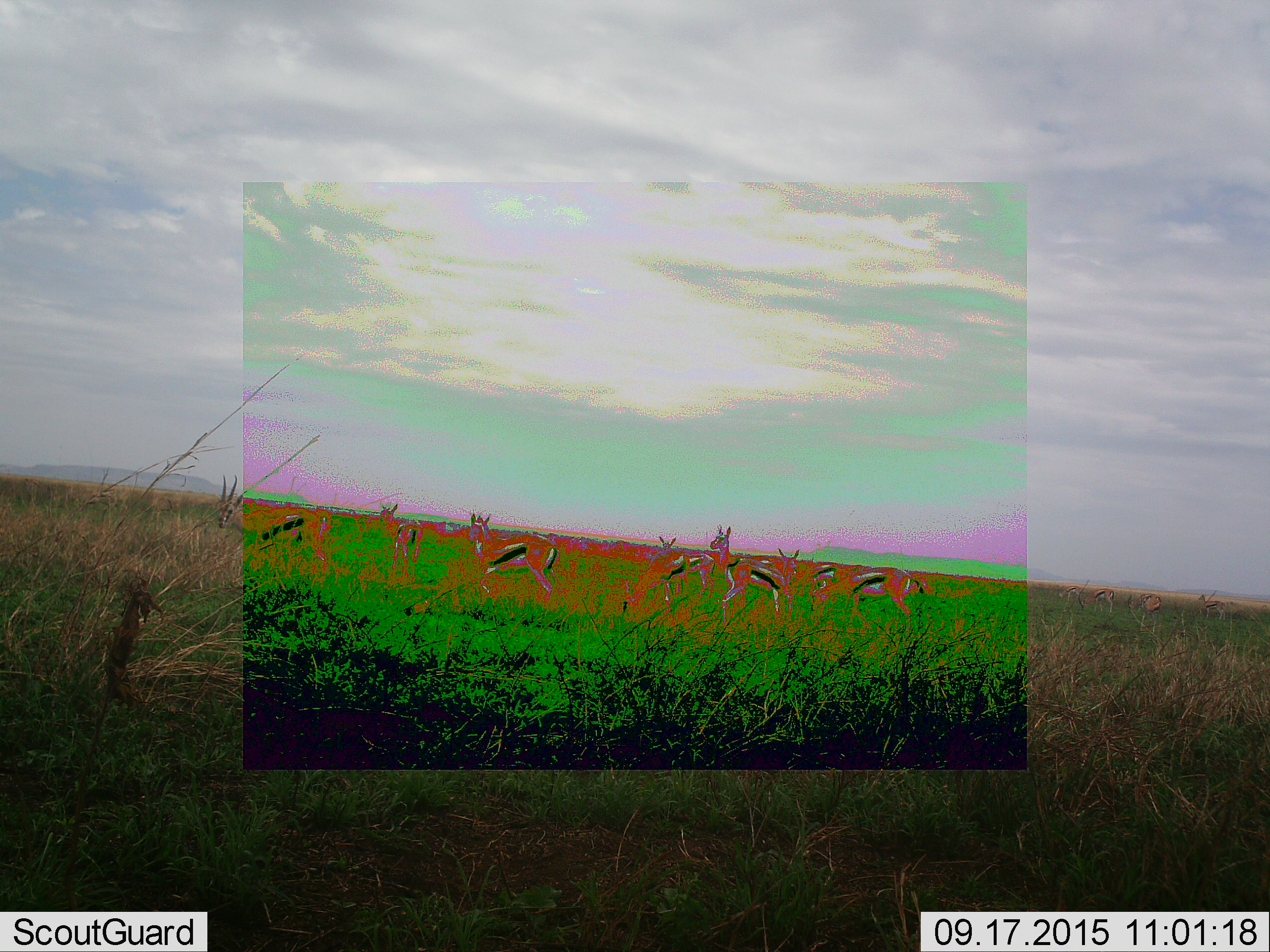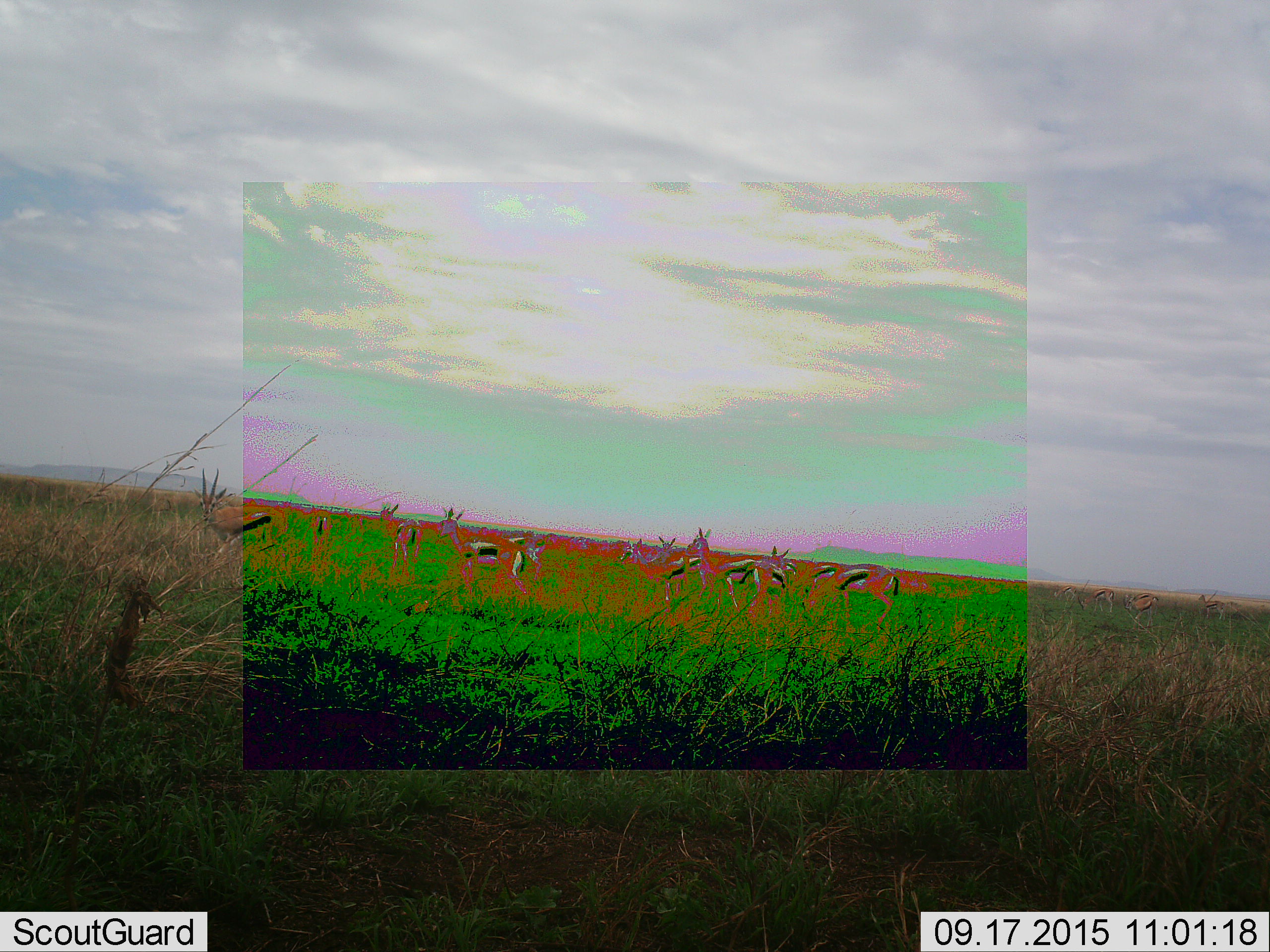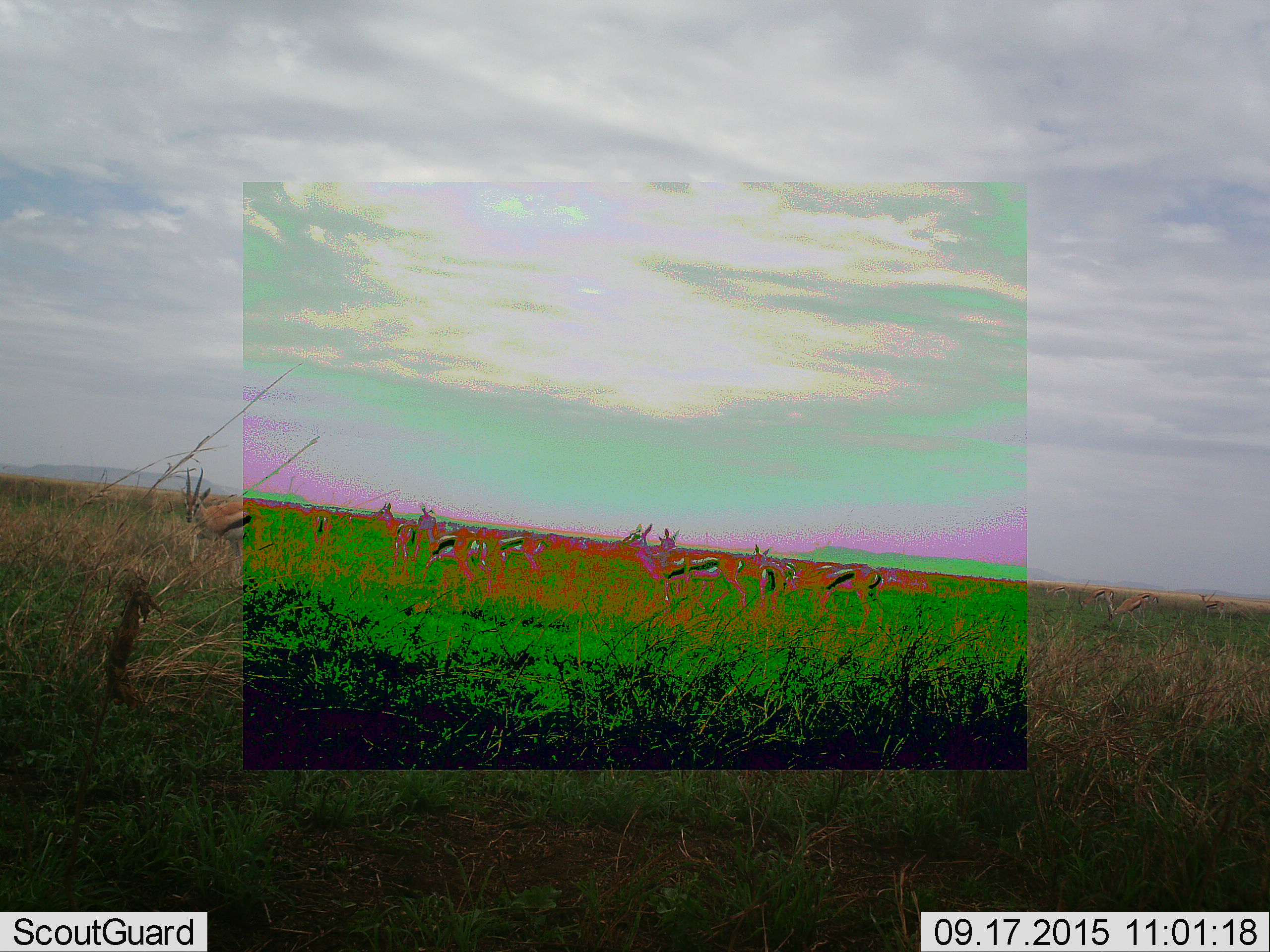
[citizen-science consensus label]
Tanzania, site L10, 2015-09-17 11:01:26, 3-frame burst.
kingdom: Animalia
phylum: Chordata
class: Mammalia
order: Artiodactyla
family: Bovidae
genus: Eudorcas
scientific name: Eudorcas thomsonii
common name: thomson's gazelle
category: gazellethomsons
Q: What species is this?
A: Gazellethomsons (thomson's gazelle) (Eudorcas thomsonii).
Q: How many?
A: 11-50.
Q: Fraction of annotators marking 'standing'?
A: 67%.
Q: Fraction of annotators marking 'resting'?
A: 11%.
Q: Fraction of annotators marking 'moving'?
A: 78%.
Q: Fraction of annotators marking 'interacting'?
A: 0%.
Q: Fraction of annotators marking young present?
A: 0%.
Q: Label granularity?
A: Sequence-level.